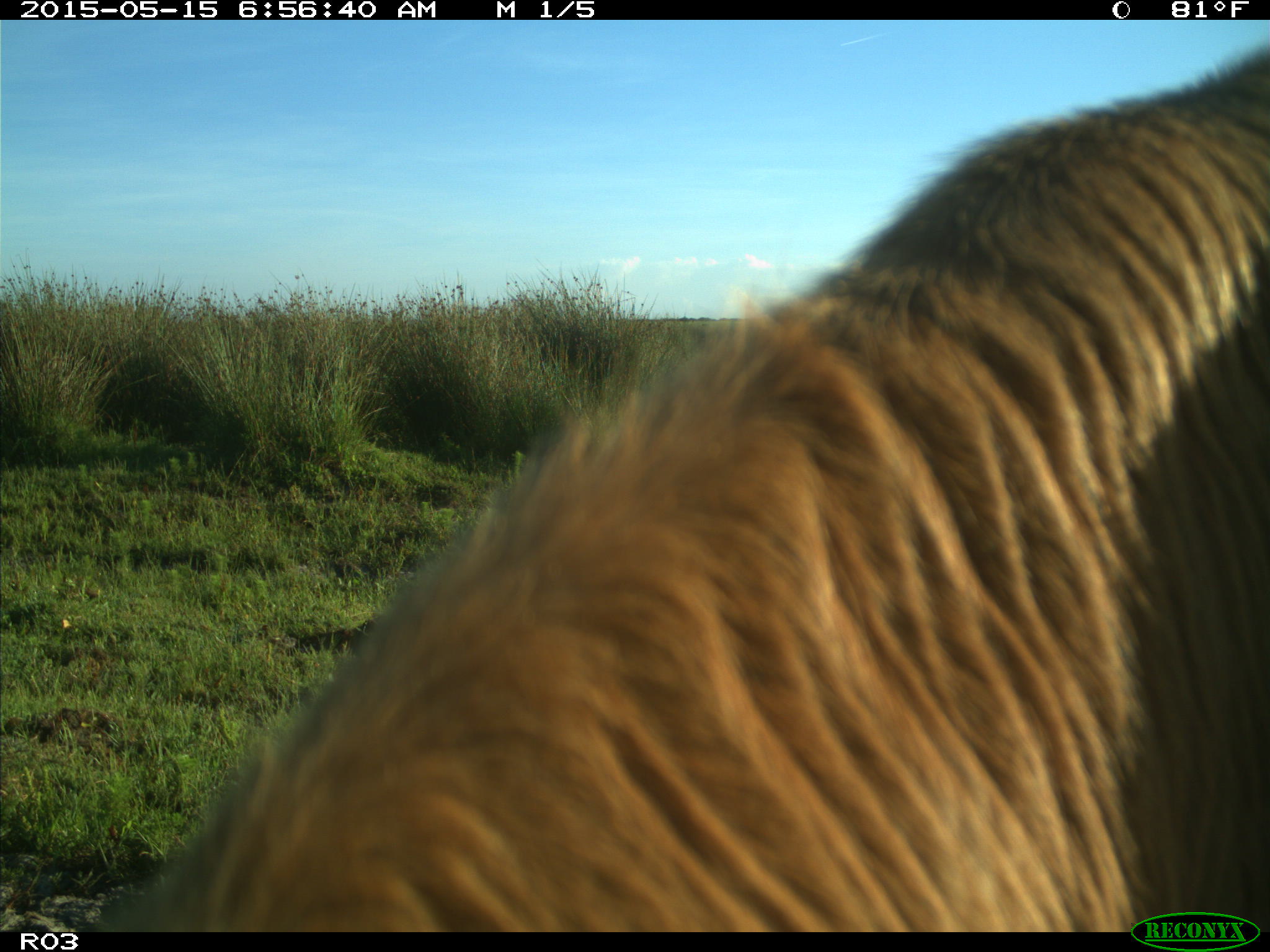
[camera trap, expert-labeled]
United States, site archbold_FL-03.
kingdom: Animalia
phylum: Chordata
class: Mammalia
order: Artiodactyla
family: Bovidae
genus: Bos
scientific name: Bos taurus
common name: domestic cow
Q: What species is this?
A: Bos taurus (domestic cow).